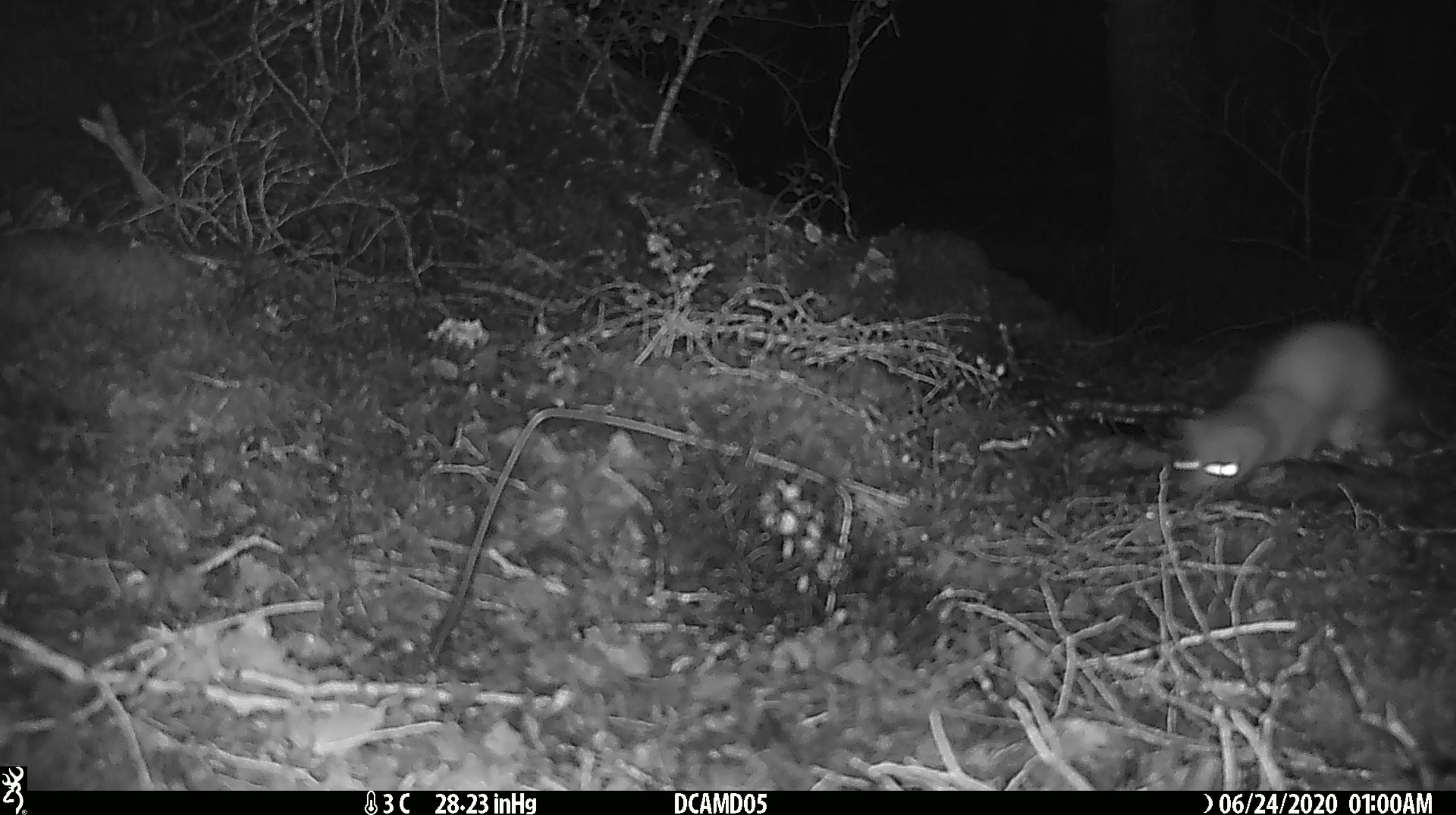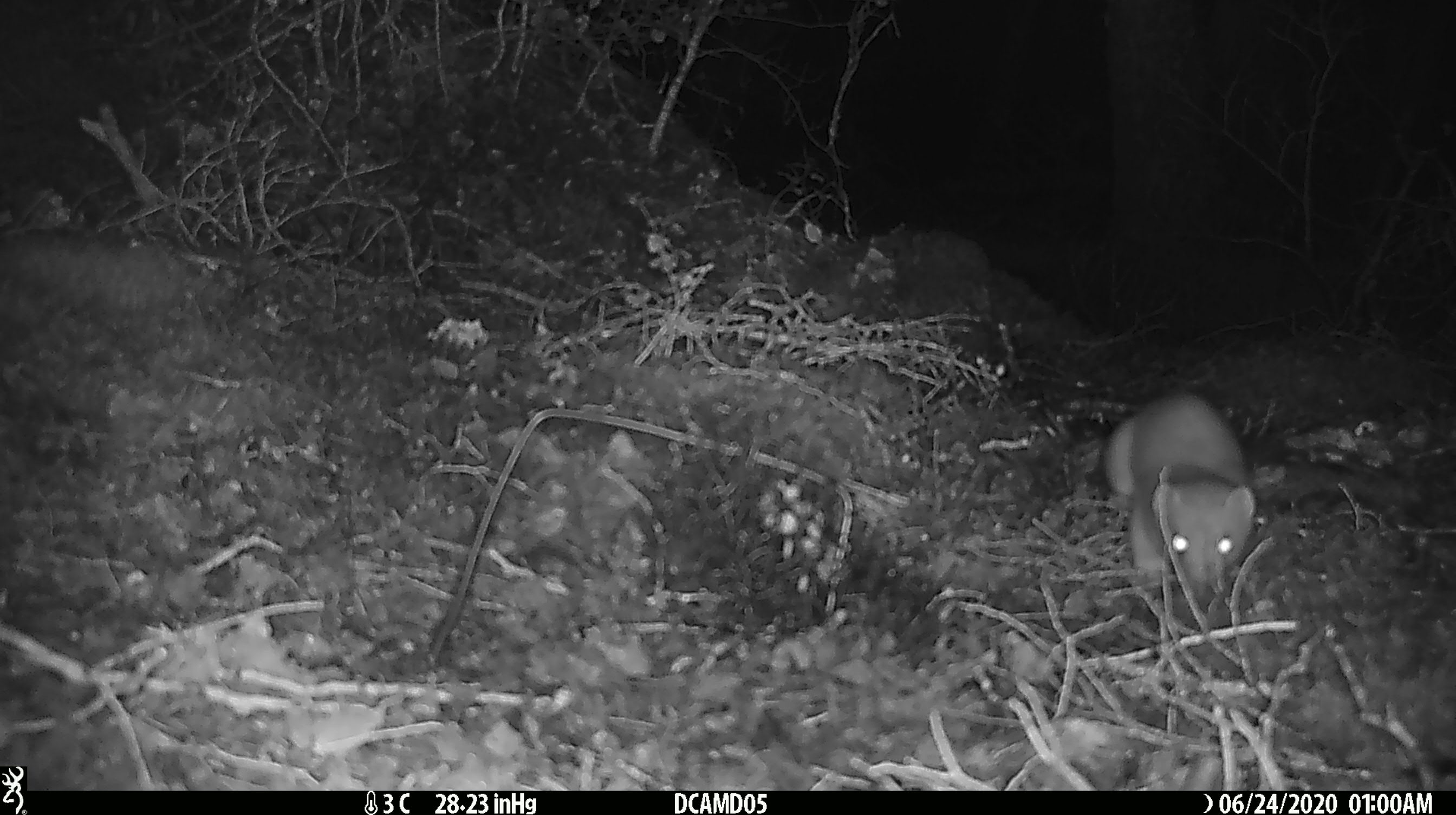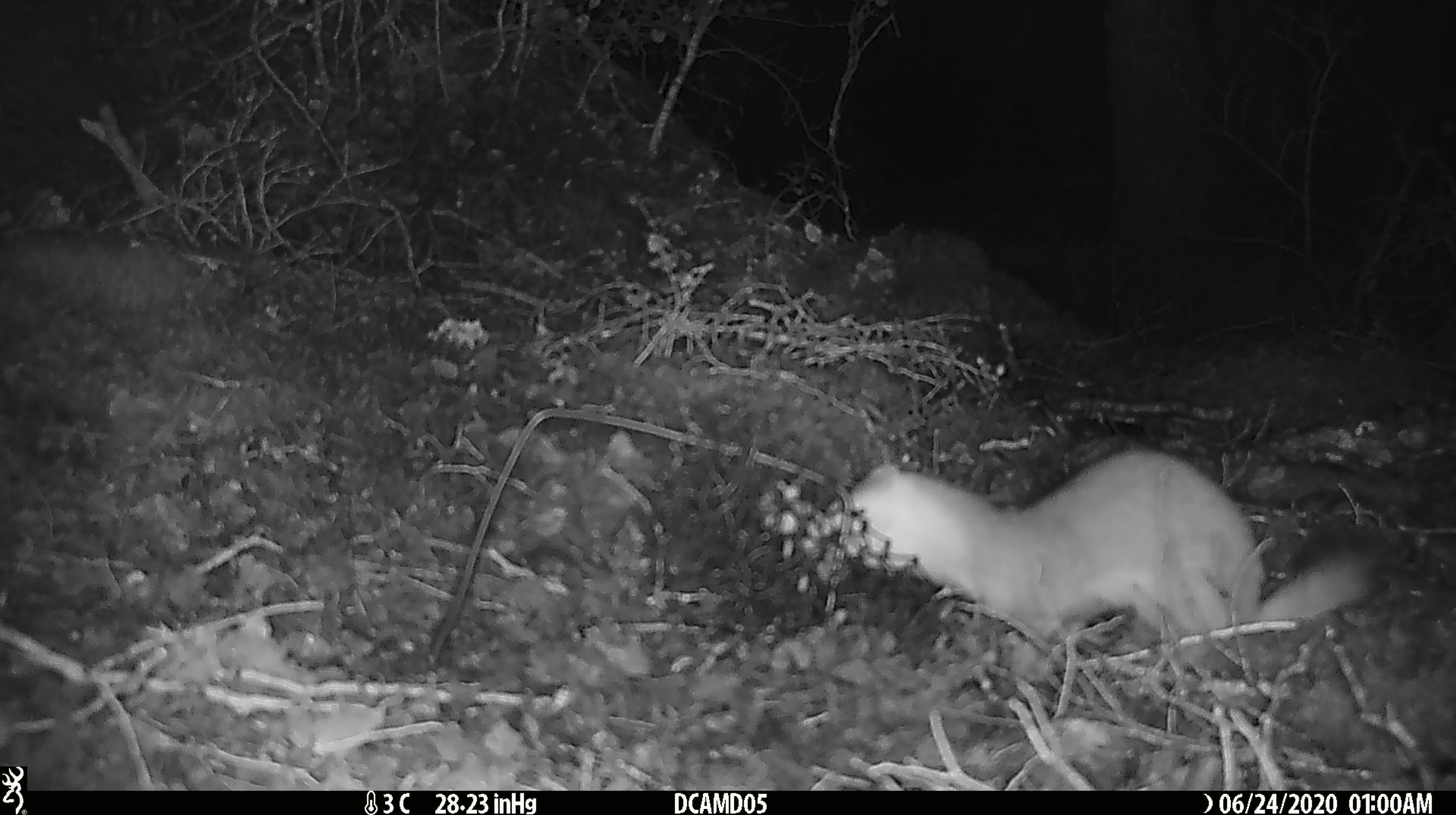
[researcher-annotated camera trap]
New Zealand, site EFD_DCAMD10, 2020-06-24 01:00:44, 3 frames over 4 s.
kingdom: Animalia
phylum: Chordata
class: Mammalia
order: Carnivora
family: Mustelidae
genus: Mustela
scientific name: Mustela erminea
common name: stoat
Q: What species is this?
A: Stoat (Mustela erminea).